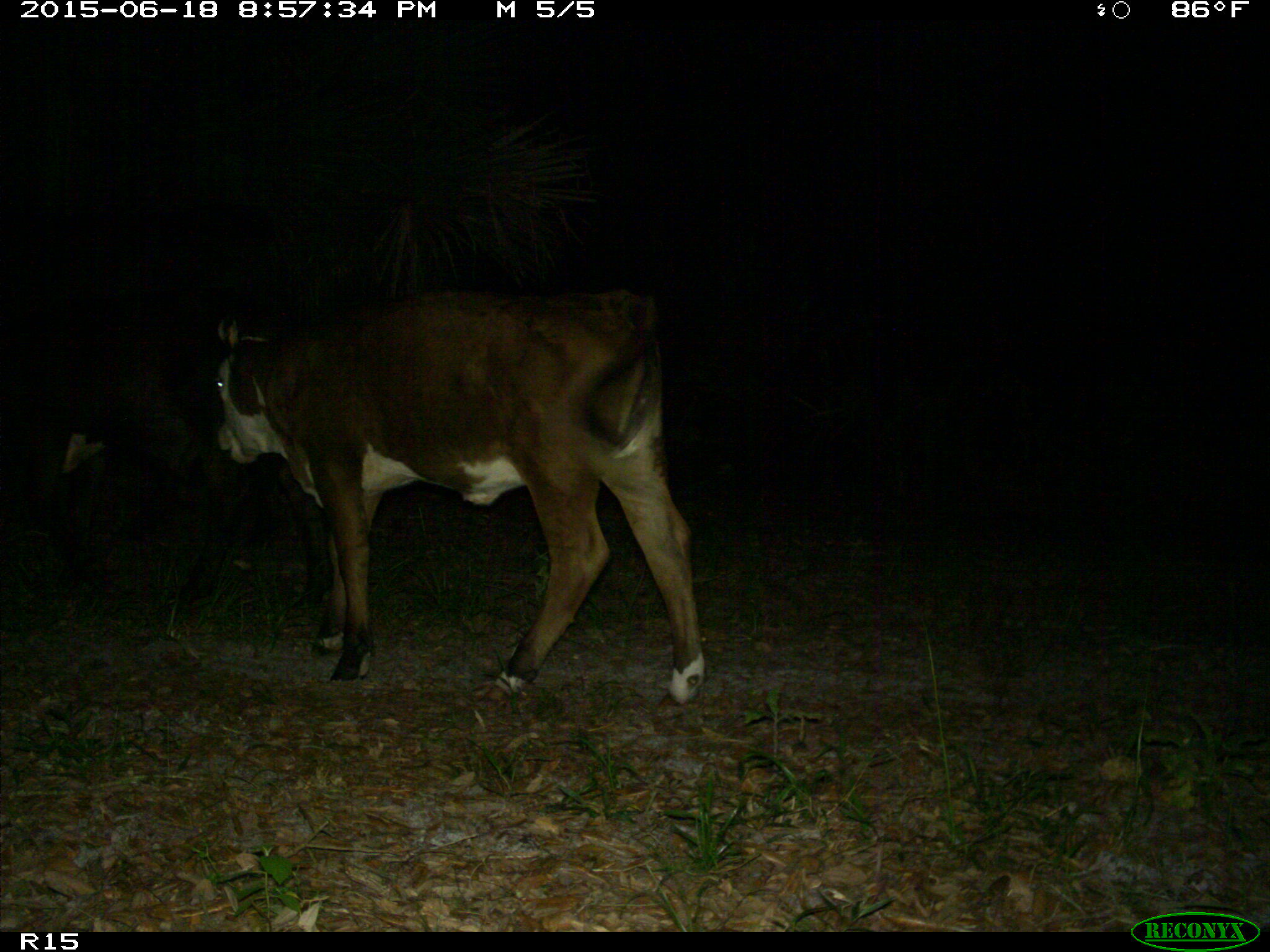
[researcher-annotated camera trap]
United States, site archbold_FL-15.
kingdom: Animalia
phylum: Chordata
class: Mammalia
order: Artiodactyla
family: Bovidae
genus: Bos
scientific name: Bos taurus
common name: domestic cow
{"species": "Bos taurus (domestic cow)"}